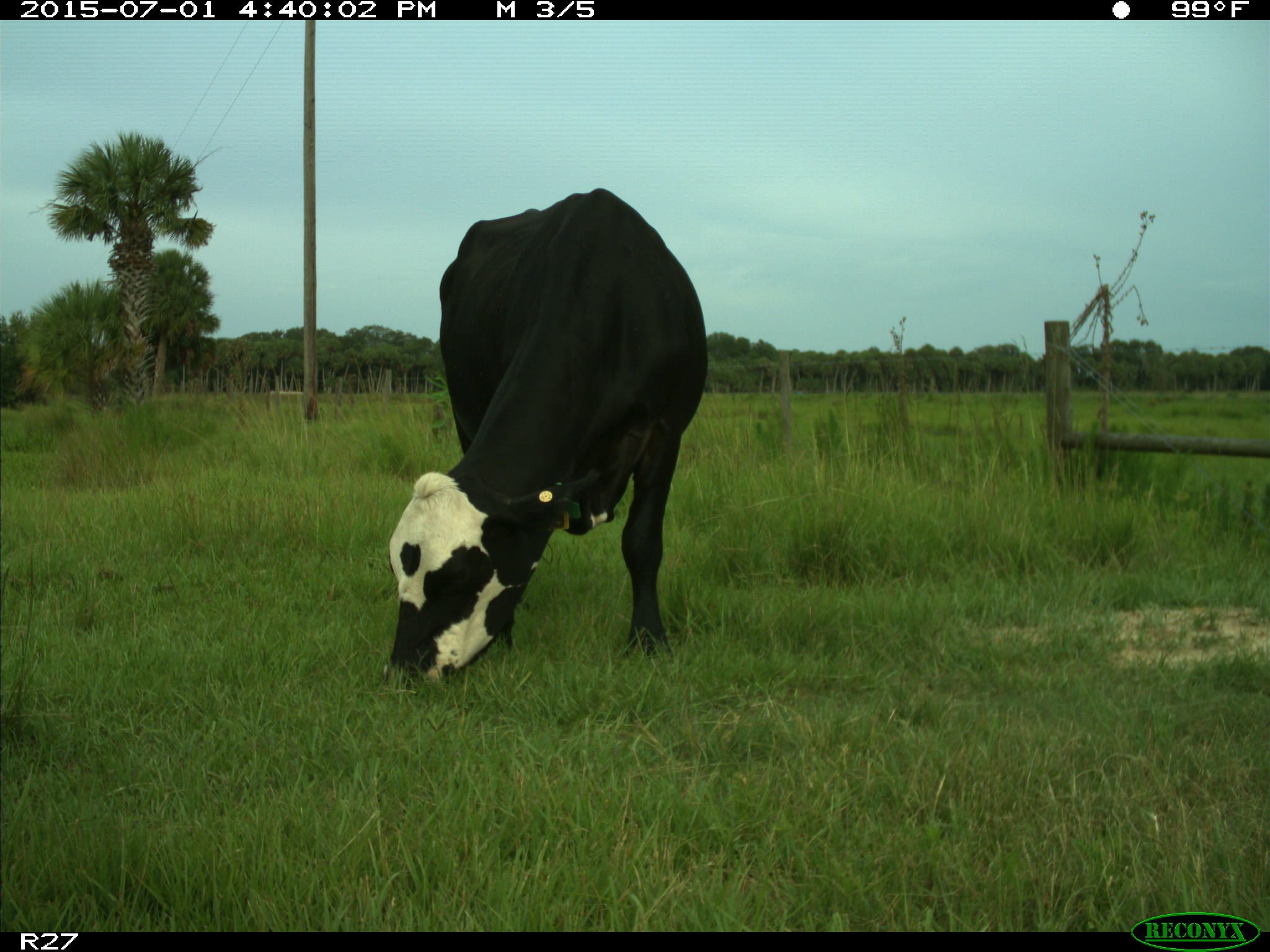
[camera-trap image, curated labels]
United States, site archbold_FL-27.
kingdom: Animalia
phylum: Chordata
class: Mammalia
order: Artiodactyla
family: Bovidae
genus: Bos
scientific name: Bos taurus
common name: domestic cow